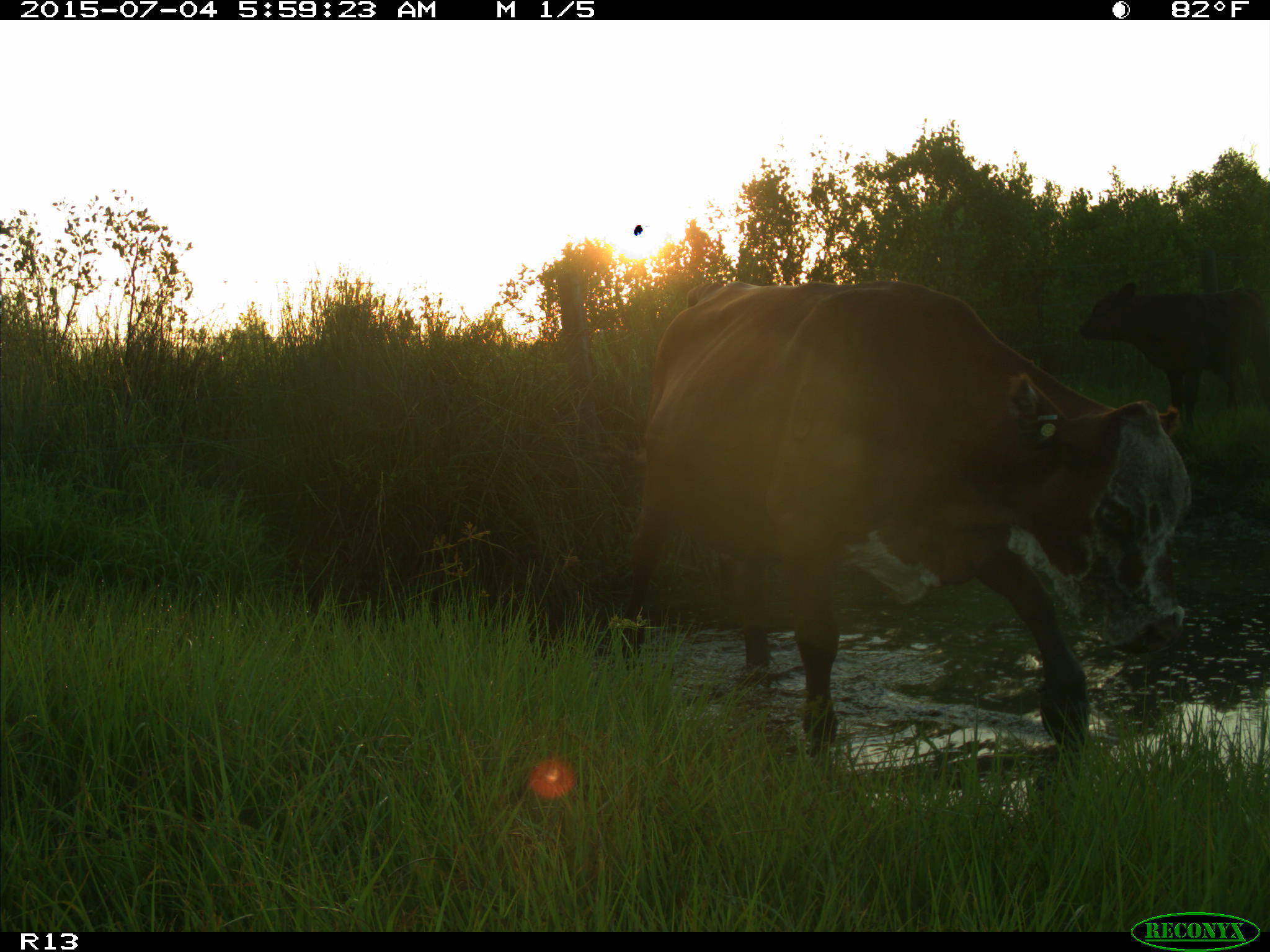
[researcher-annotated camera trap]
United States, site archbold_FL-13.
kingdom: Animalia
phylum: Chordata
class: Mammalia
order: Artiodactyla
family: Bovidae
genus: Bos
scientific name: Bos taurus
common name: domestic cow